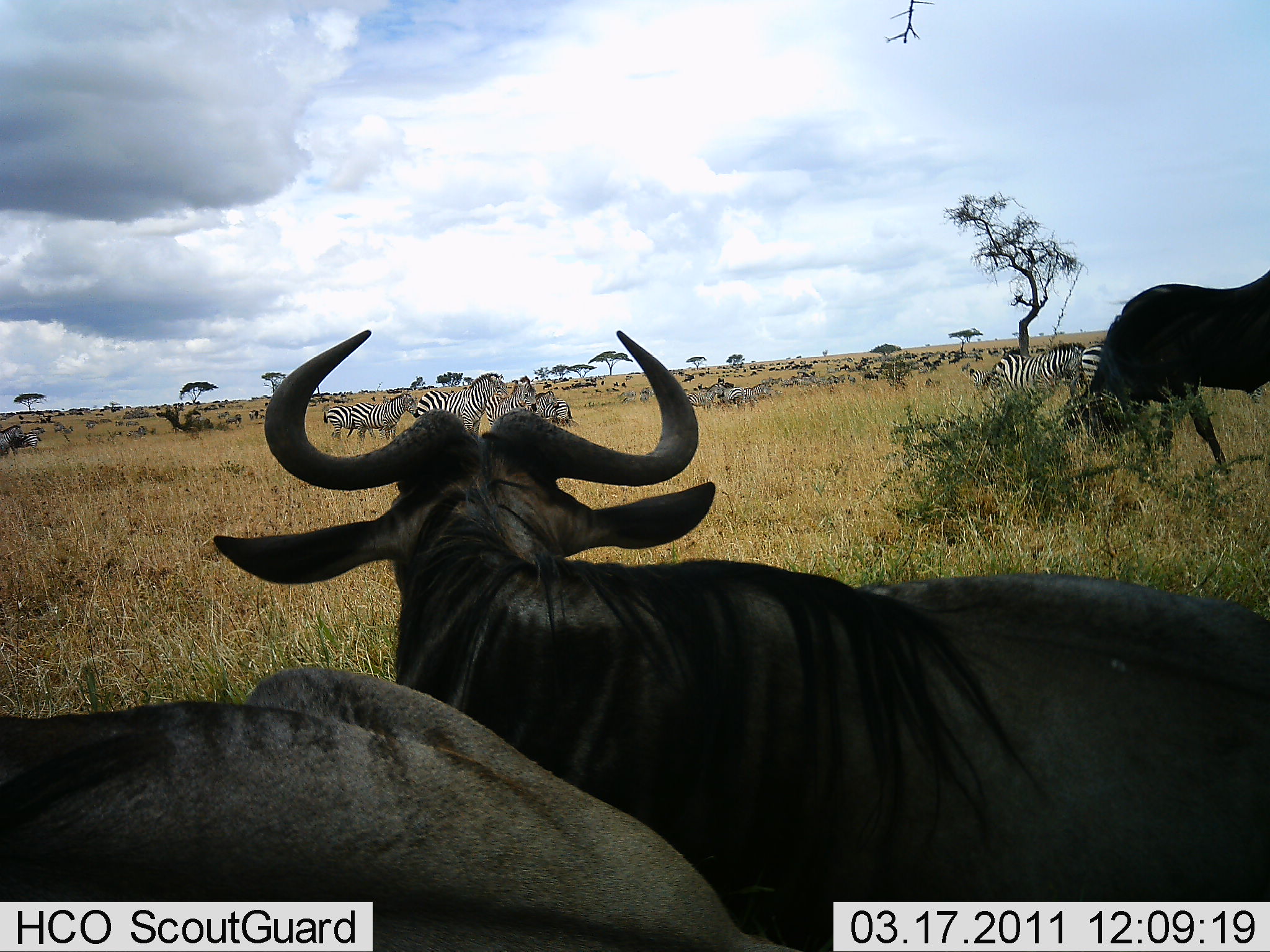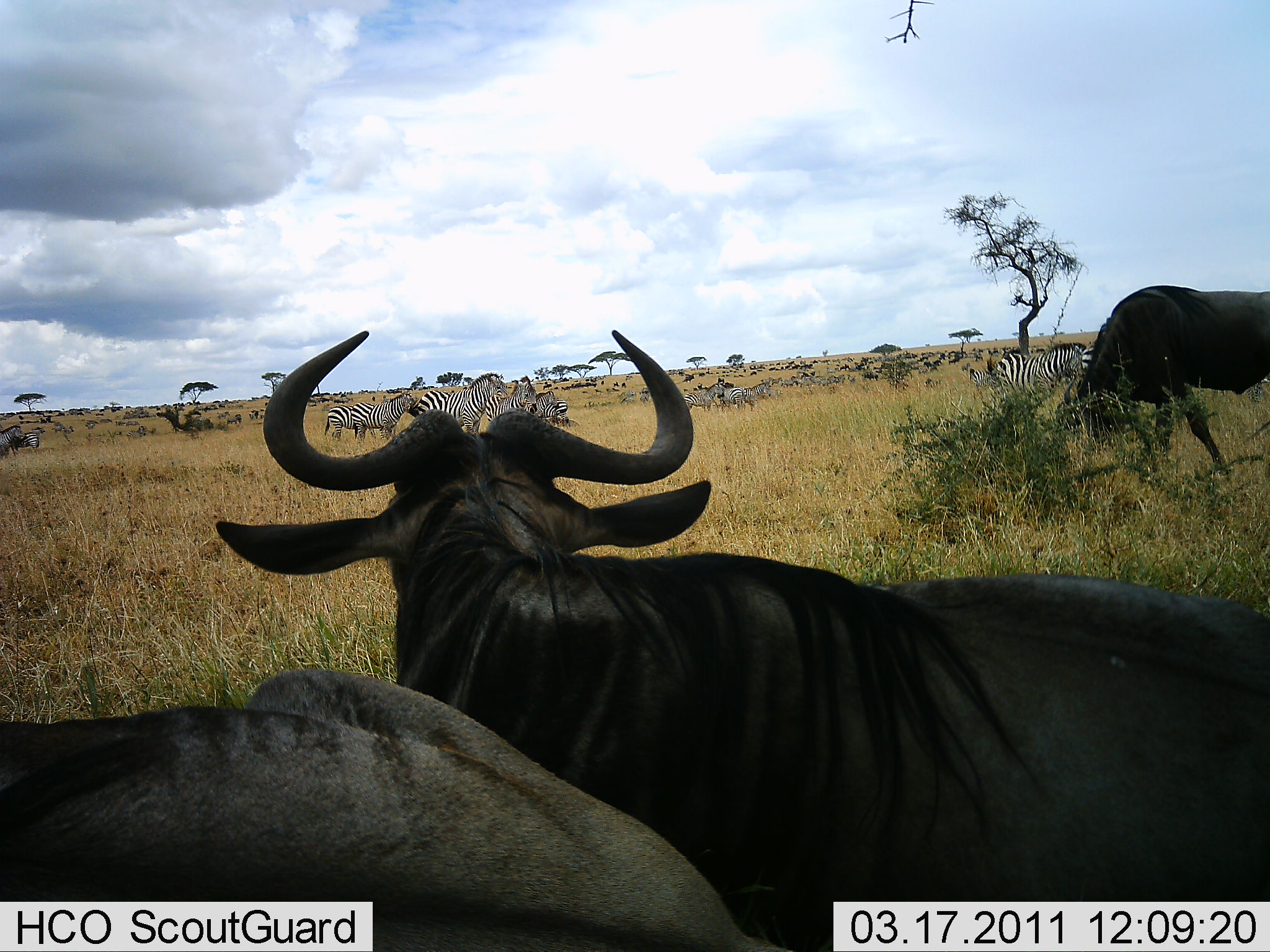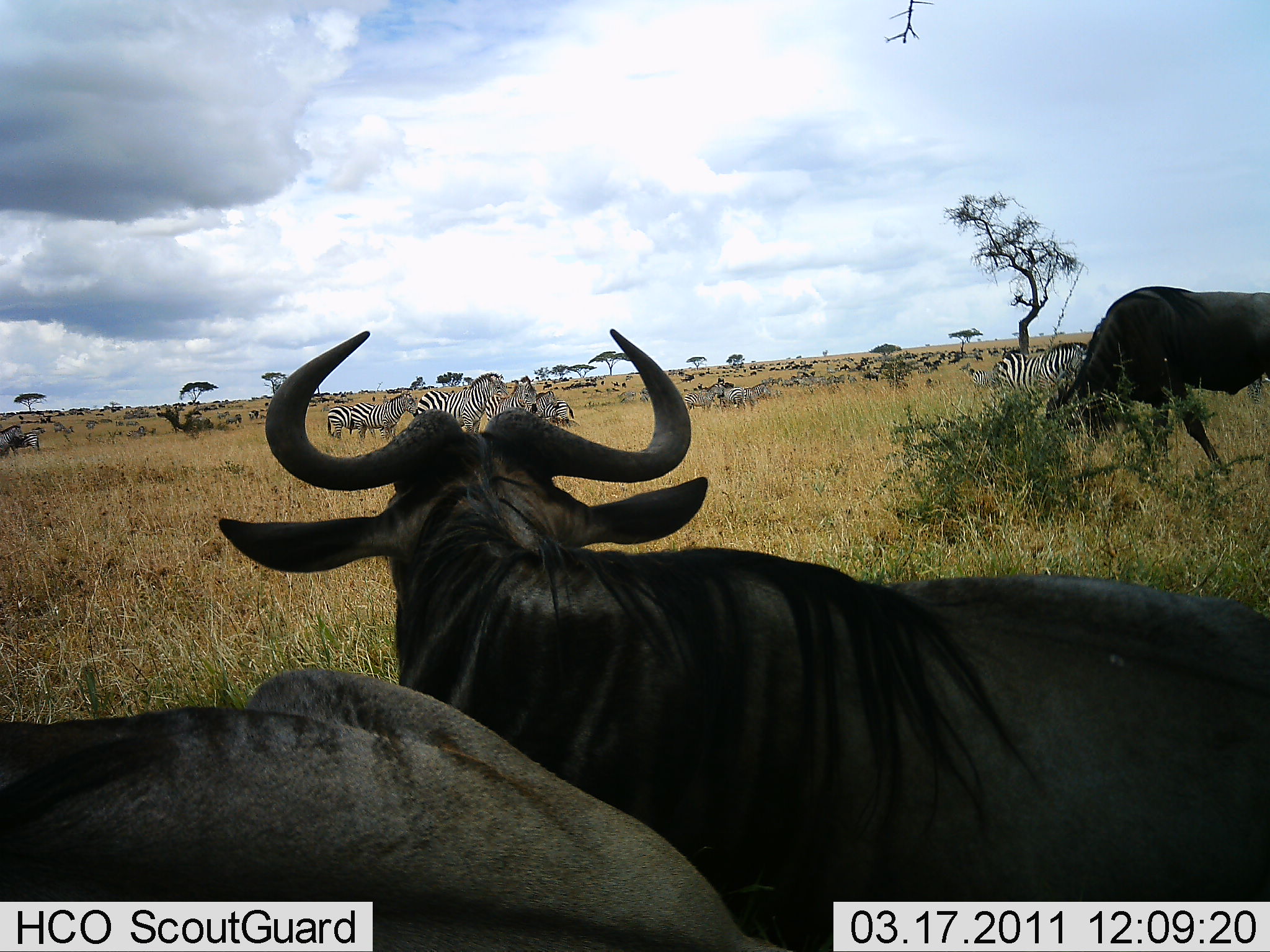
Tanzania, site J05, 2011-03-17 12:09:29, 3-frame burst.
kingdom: Animalia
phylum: Chordata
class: Mammalia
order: Artiodactyla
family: Bovidae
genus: Connochaetes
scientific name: Connochaetes taurinus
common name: blue wildebeest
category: wildebeest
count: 3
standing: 53%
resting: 47%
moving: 0%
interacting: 0%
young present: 0%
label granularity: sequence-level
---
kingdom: Animalia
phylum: Chordata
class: Mammalia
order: Perissodactyla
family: Equidae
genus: Equus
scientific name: Equus quagga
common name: plains zebra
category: zebra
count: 11-50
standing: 67%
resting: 7%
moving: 20%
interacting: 0%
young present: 0%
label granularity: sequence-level